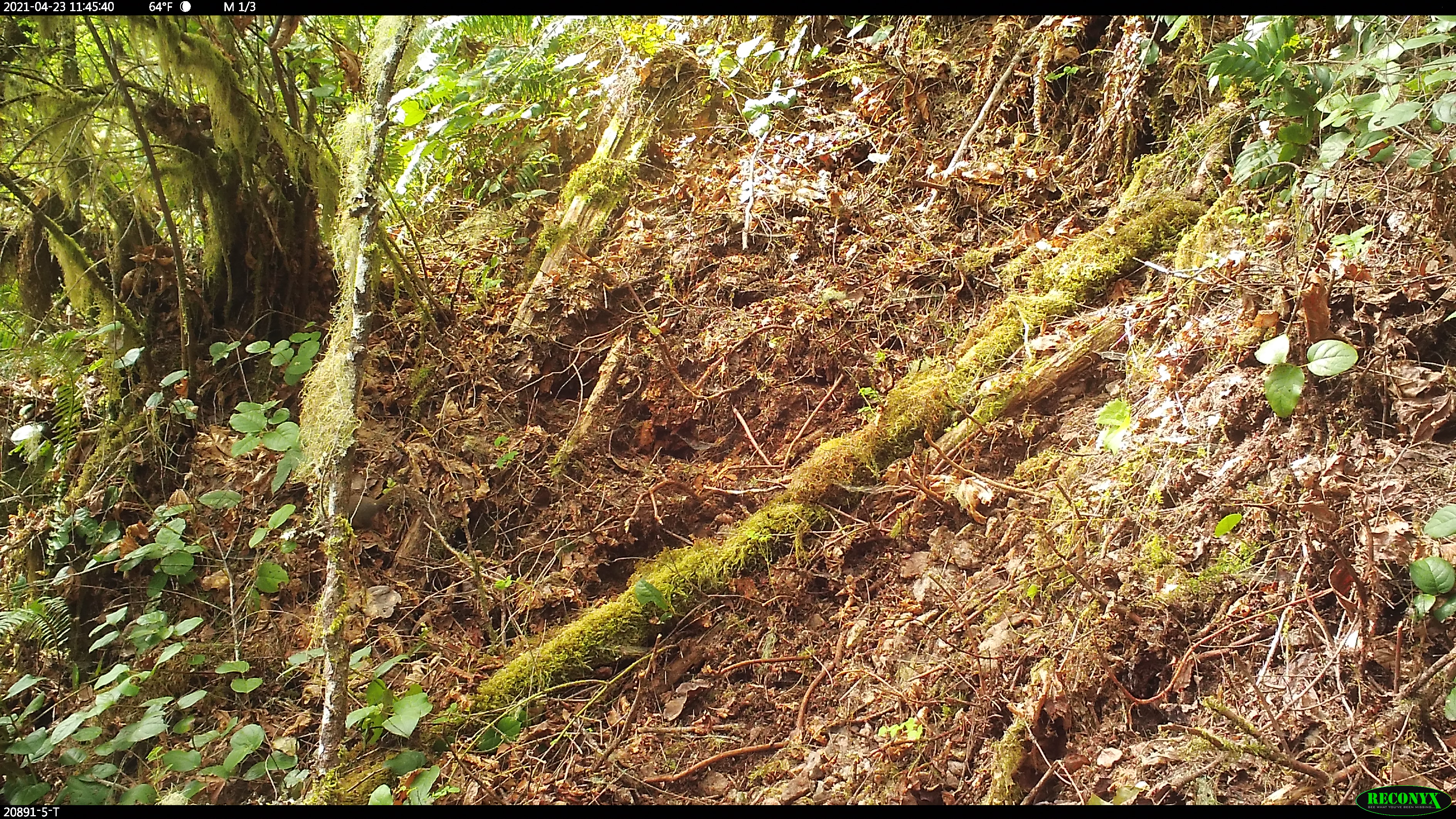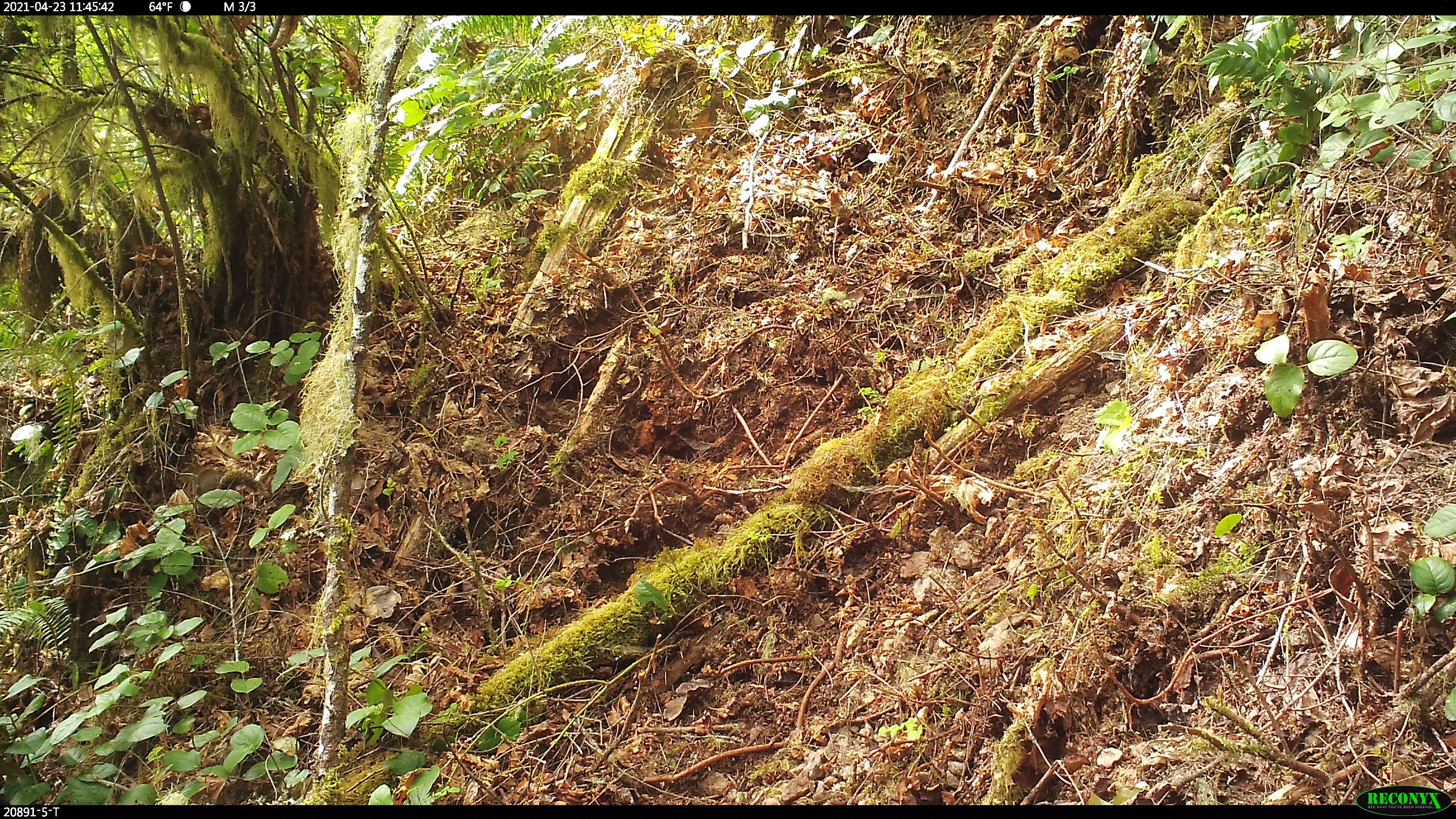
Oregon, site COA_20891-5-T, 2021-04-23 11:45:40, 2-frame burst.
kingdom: Animalia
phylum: Chordata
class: Mammalia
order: Rodentia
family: Sciuridae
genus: Tamiasciurus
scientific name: Tamiasciurus douglasii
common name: douglas squirrel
Douglas squirrel (Tamiasciurus douglasii).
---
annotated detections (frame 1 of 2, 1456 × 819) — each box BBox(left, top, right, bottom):
douglas squirrel: BBox(346, 480, 420, 526)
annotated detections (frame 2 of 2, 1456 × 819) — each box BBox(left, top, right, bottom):
douglas squirrel: BBox(187, 461, 263, 522)